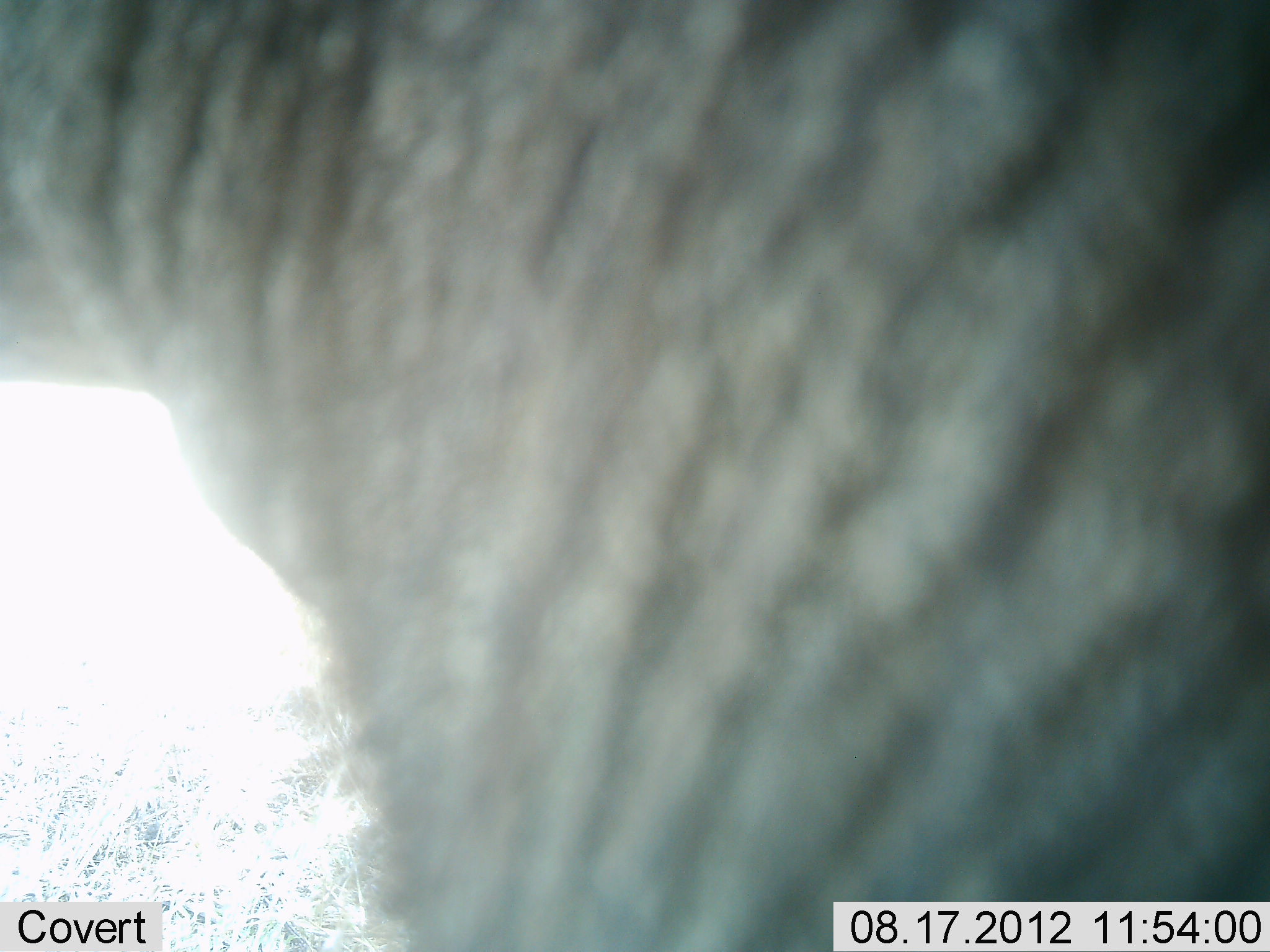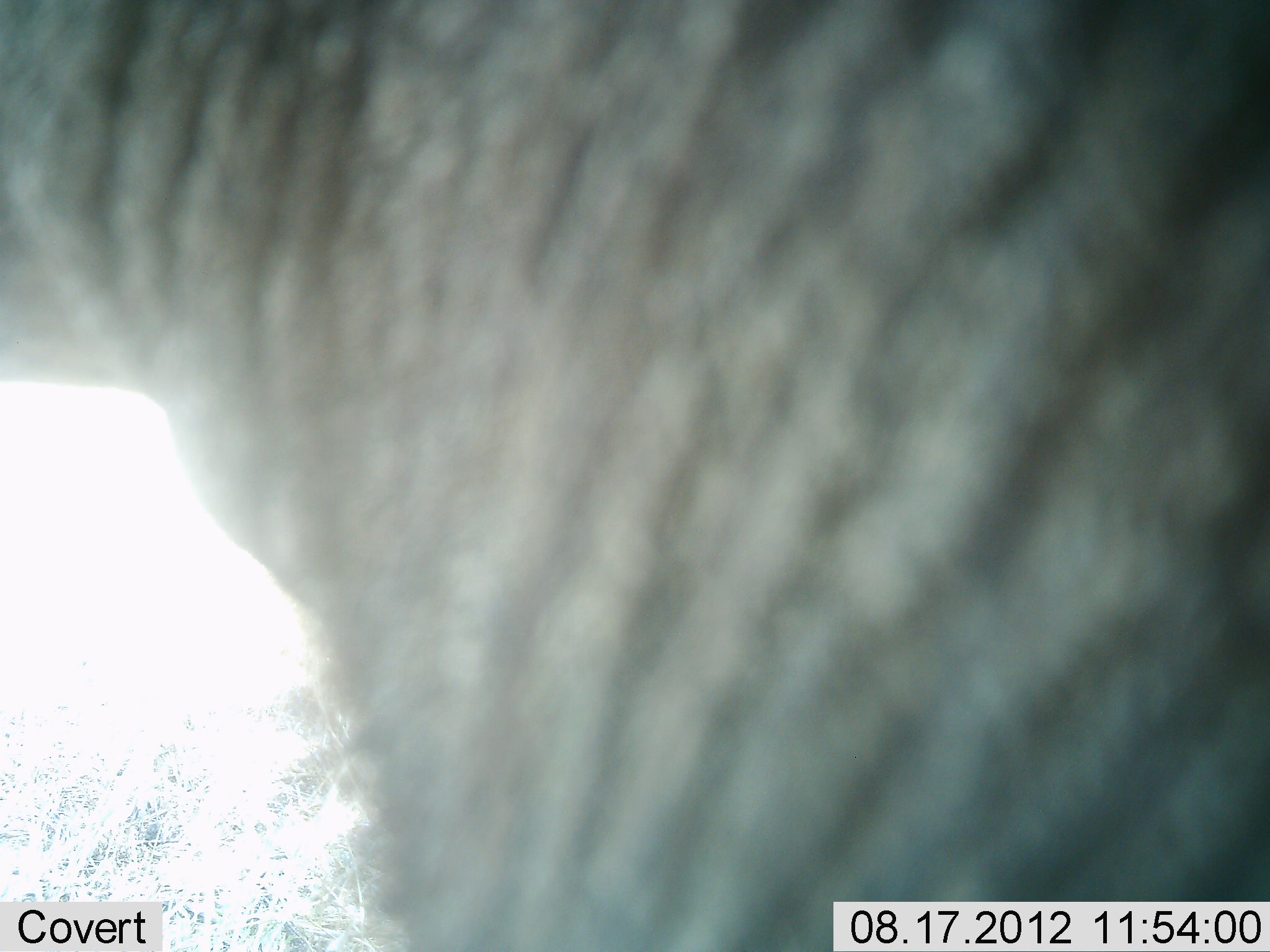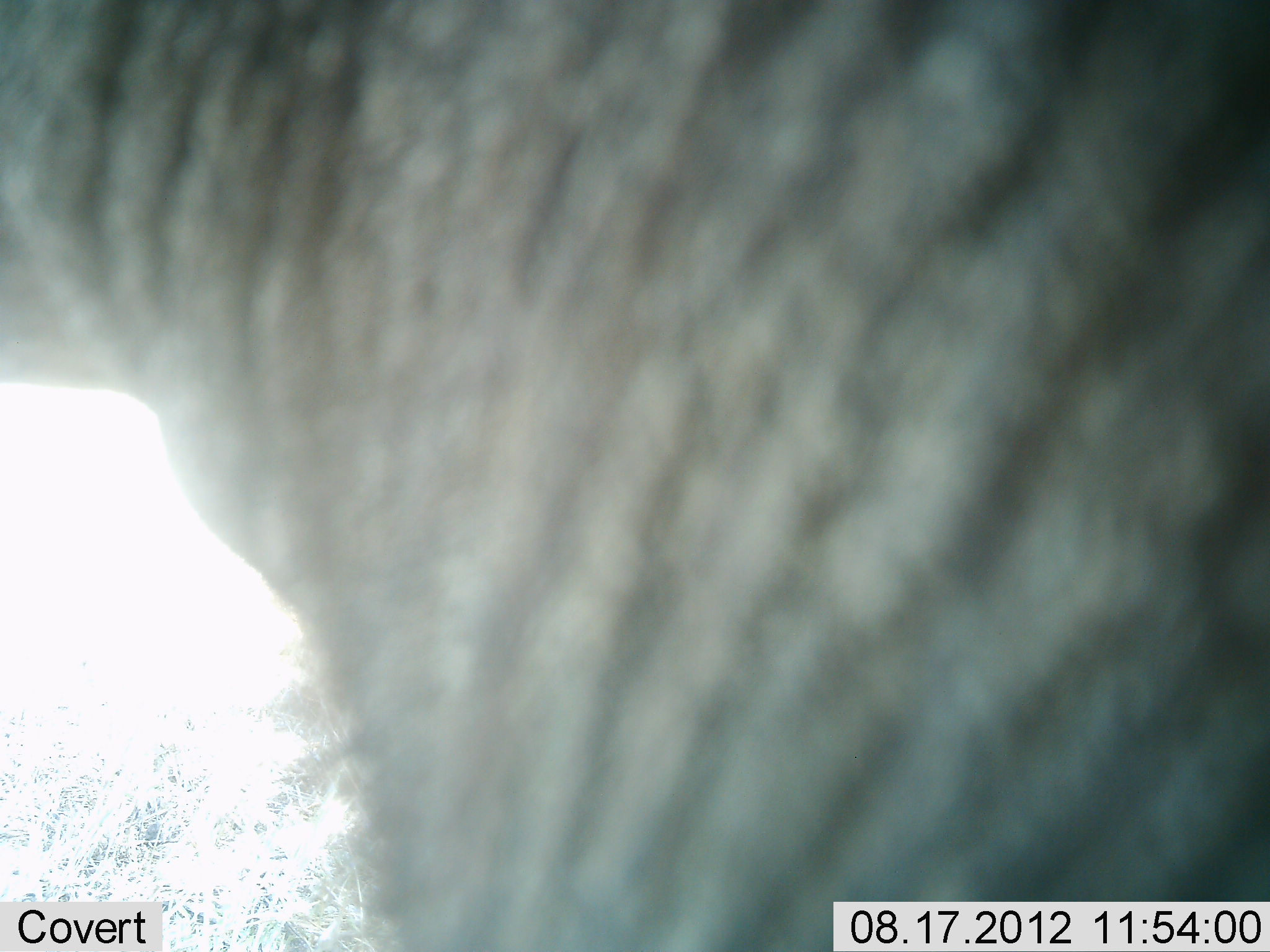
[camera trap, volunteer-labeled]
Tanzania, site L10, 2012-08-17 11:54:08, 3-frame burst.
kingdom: Animalia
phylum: Chordata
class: Mammalia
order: Proboscidea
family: Elephantidae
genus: Loxodonta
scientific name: Loxodonta africana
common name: african bush elephant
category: elephant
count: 1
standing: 100%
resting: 0%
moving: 0%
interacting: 0%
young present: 0%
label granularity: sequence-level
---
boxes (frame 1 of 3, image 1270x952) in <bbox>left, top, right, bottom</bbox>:
animal: <bbox>0, 1, 1269, 952</bbox>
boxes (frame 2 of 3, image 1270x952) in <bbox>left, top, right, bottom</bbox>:
animal: <bbox>1, 0, 1269, 951</bbox>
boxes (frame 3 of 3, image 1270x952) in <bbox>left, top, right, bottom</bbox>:
animal: <bbox>0, 0, 1269, 951</bbox>